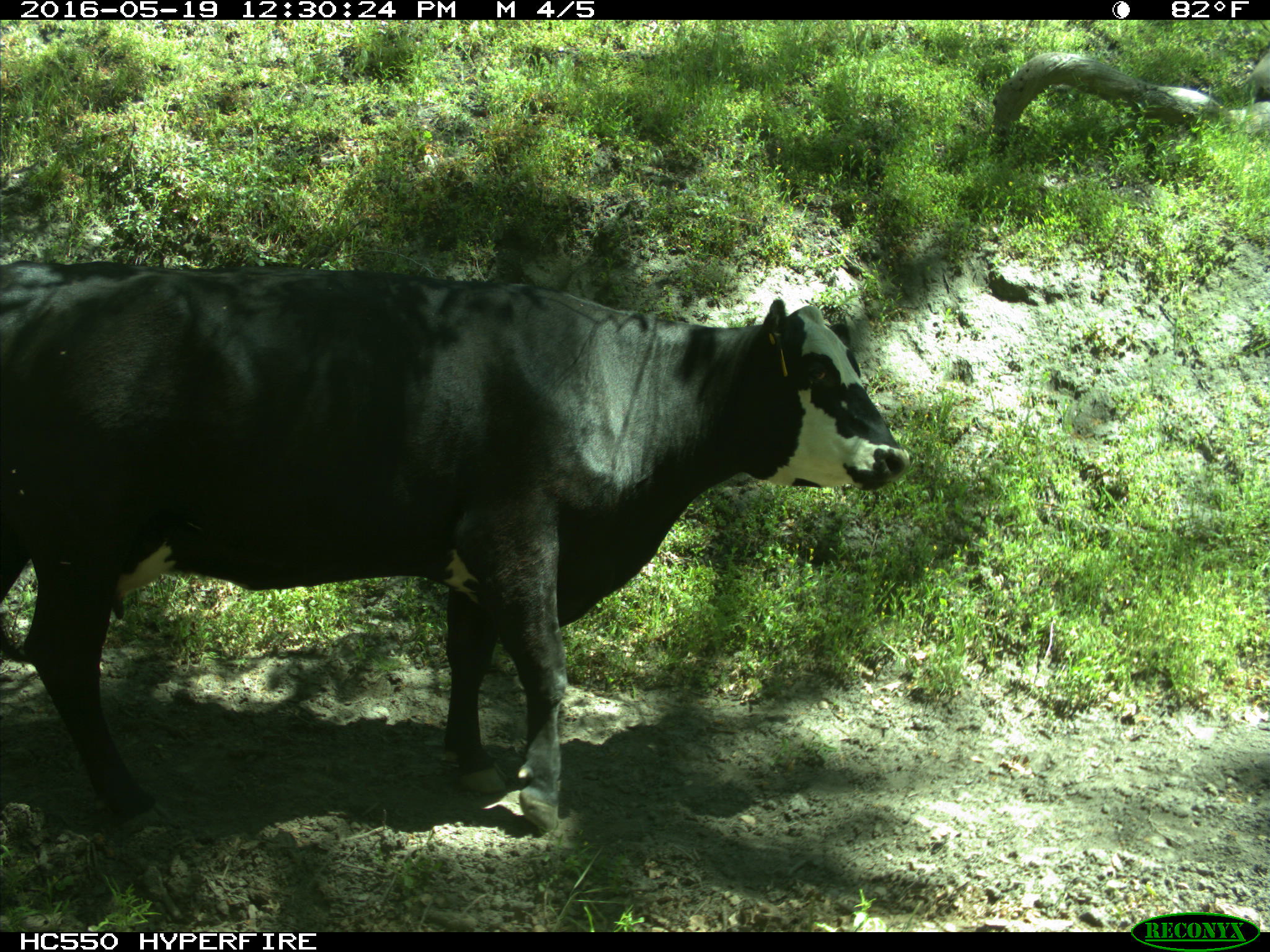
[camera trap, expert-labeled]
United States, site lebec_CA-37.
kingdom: Animalia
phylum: Chordata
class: Mammalia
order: Artiodactyla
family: Bovidae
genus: Bos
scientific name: Bos taurus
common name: domestic cow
Bos taurus (domestic cow).